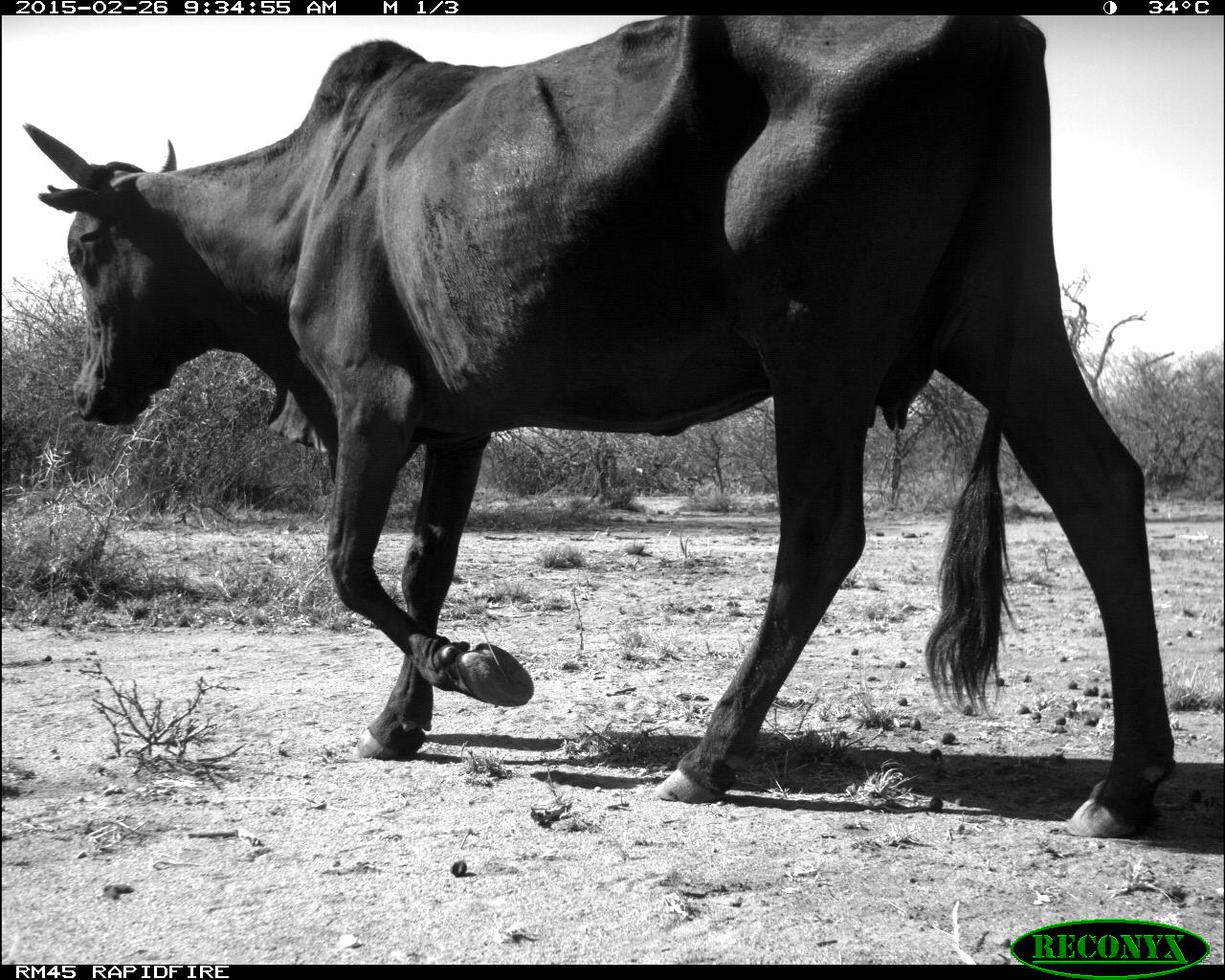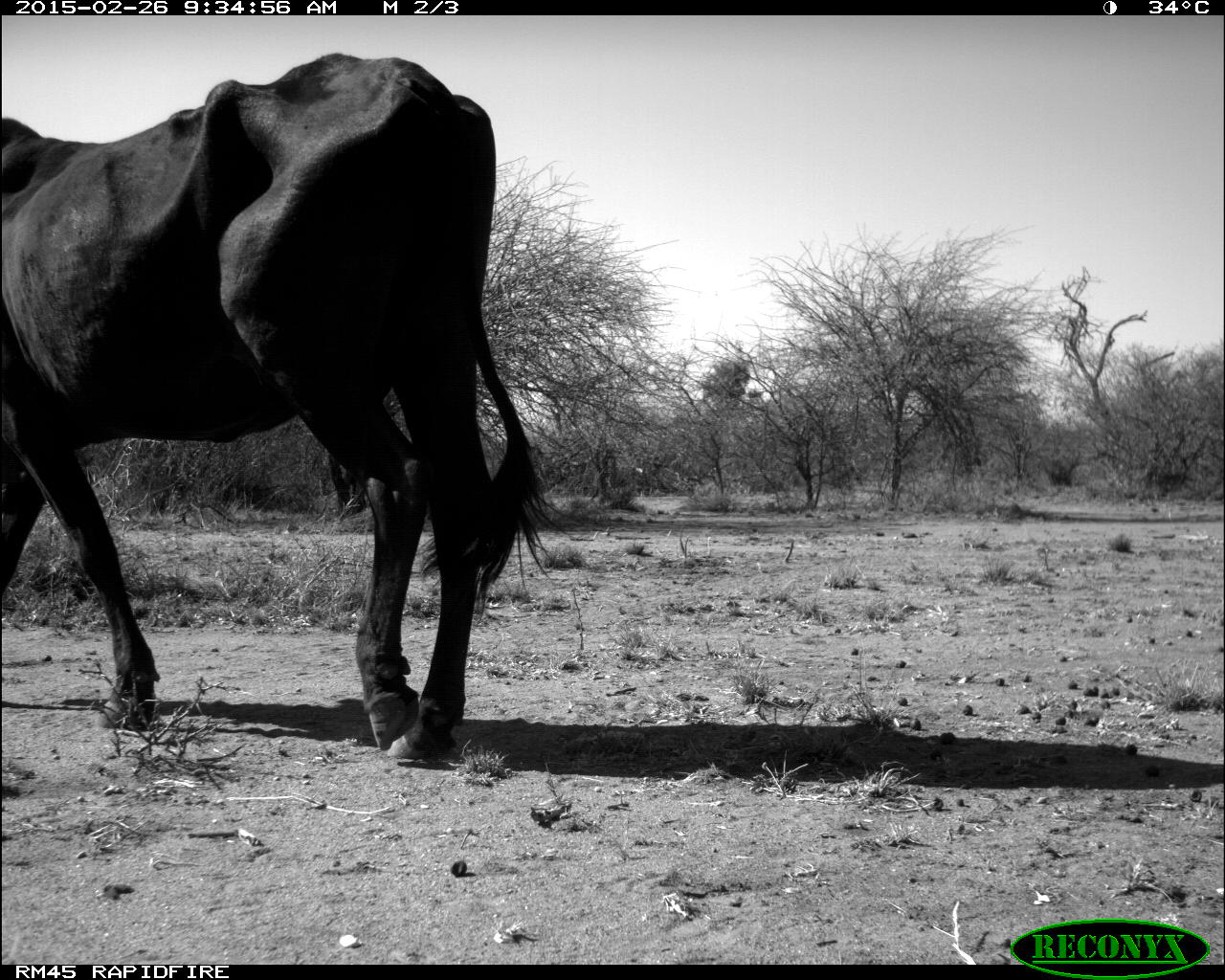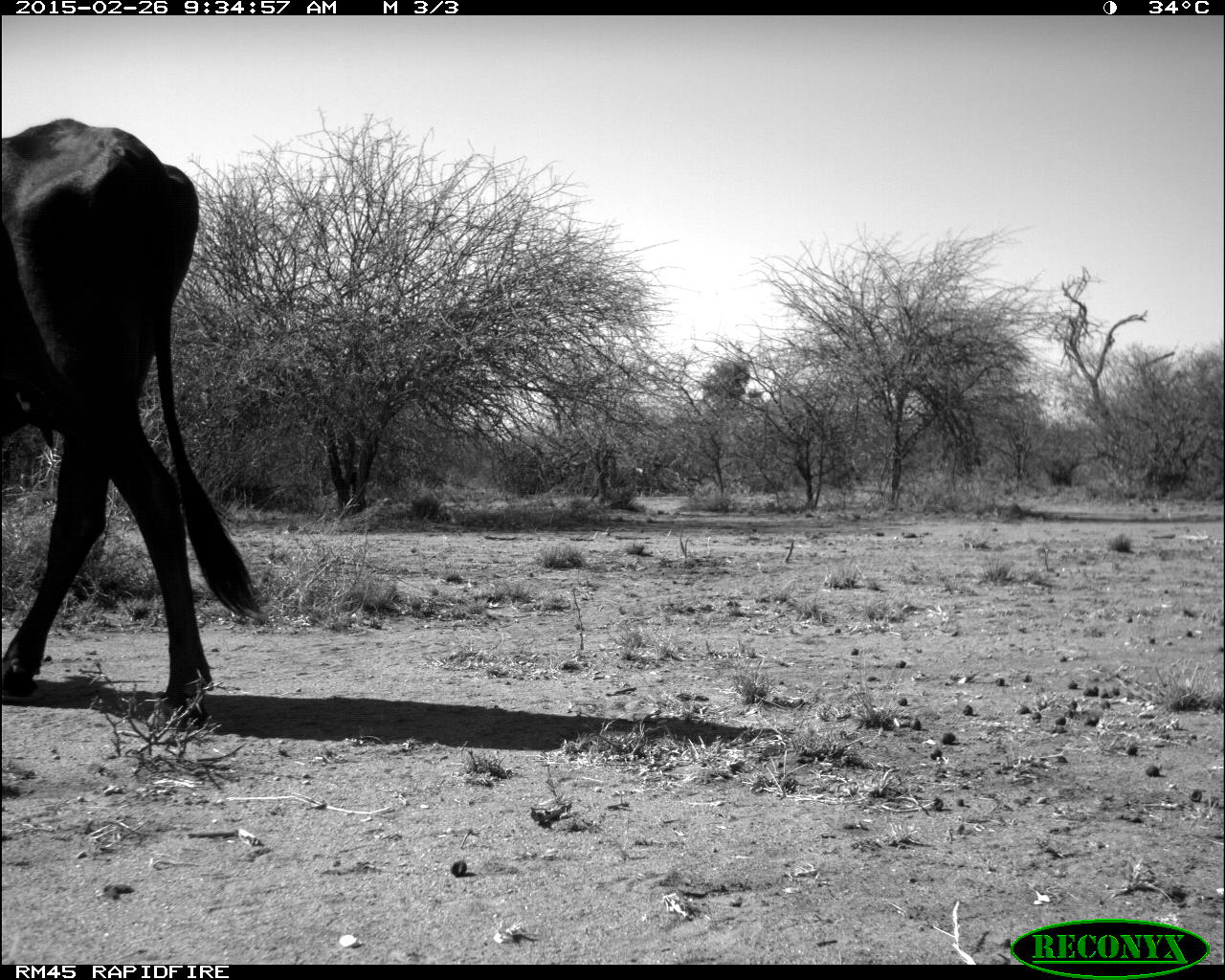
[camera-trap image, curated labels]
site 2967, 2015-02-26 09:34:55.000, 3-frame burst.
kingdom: Animalia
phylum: Chordata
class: Mammalia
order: Artiodactyla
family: Bovidae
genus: Bos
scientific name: Bos taurus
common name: domestic cattle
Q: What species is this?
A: Bos taurus (domestic cattle).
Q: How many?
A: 5.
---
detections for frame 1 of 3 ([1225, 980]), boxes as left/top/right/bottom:
bos taurus: 18/14/1177/838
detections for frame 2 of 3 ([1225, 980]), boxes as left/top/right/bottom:
bos taurus: 0/50/583/764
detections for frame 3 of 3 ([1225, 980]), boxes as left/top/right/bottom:
bos taurus: 0/115/265/733